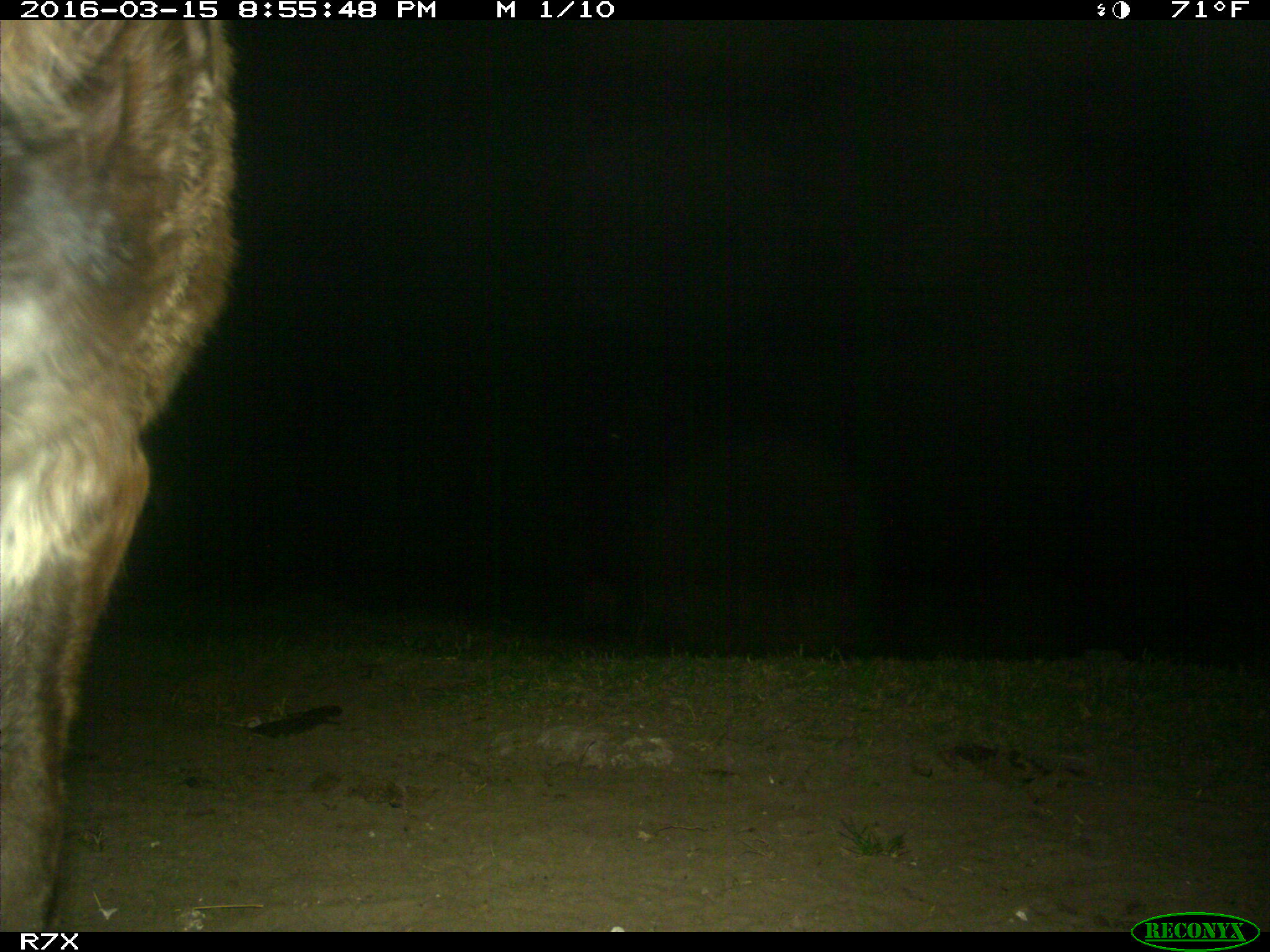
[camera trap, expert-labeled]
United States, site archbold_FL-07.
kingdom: Animalia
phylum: Chordata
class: Mammalia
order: Perissodactyla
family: Equidae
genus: Equus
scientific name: Equus africanus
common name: african wild ass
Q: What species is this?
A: Equus africanus (african wild ass).